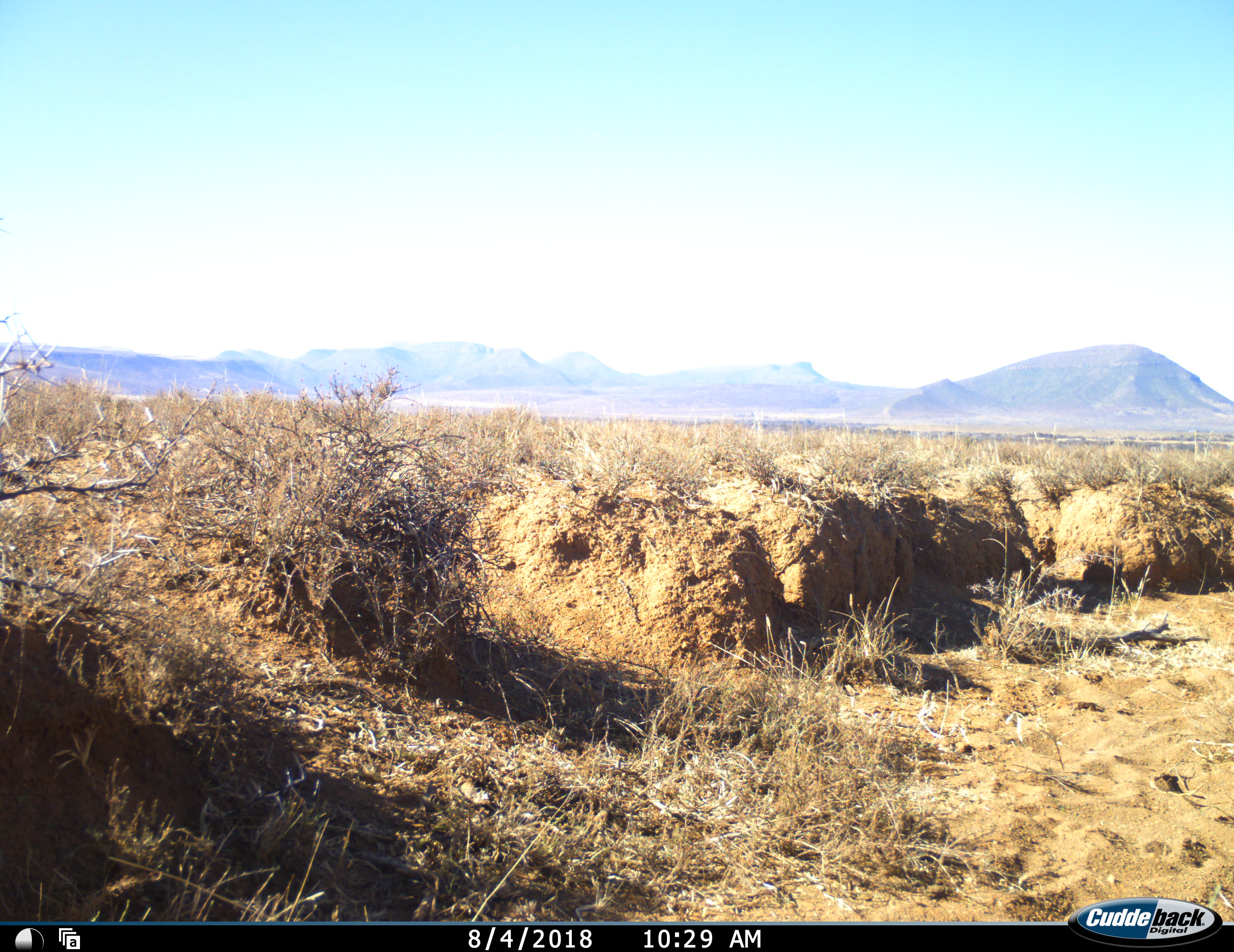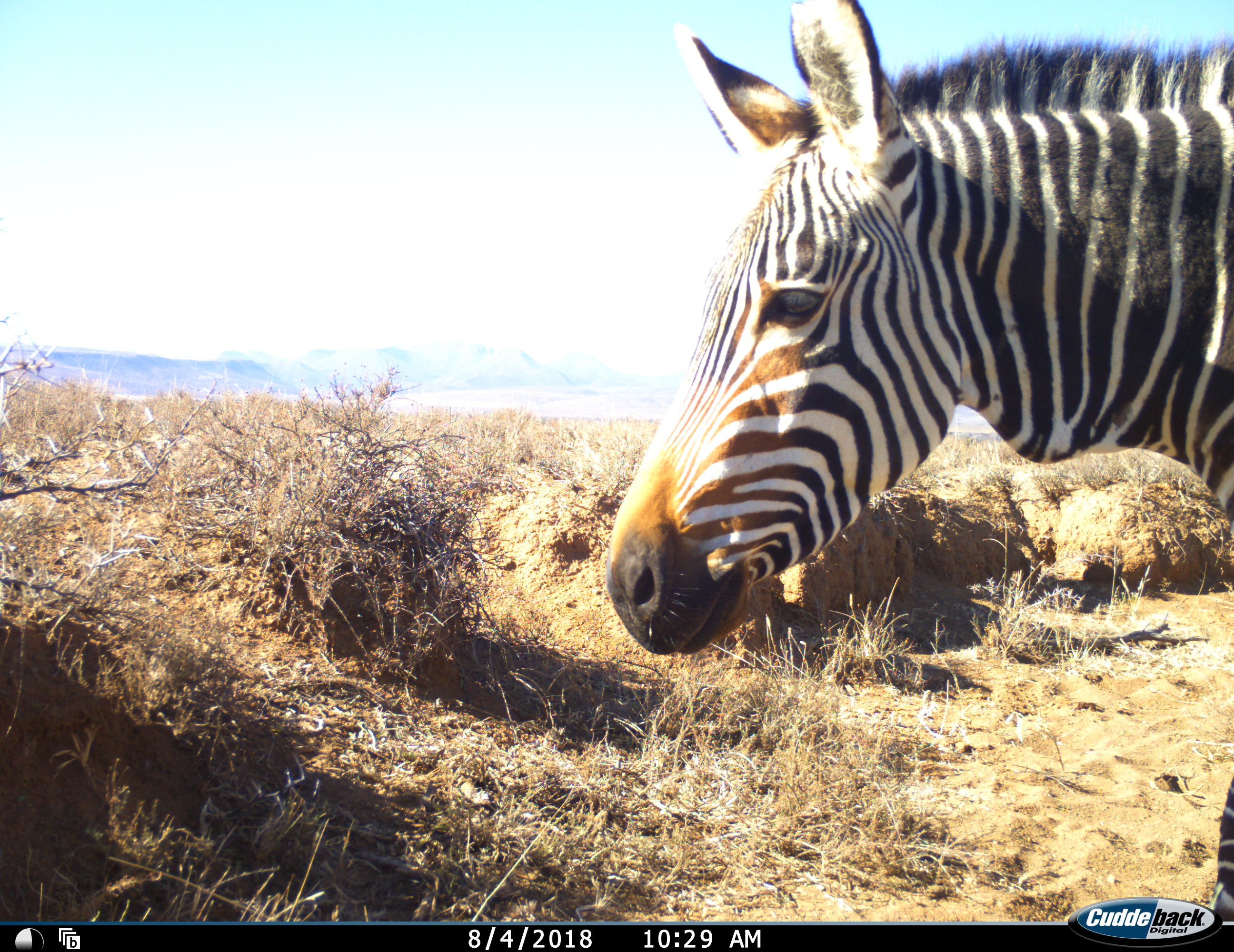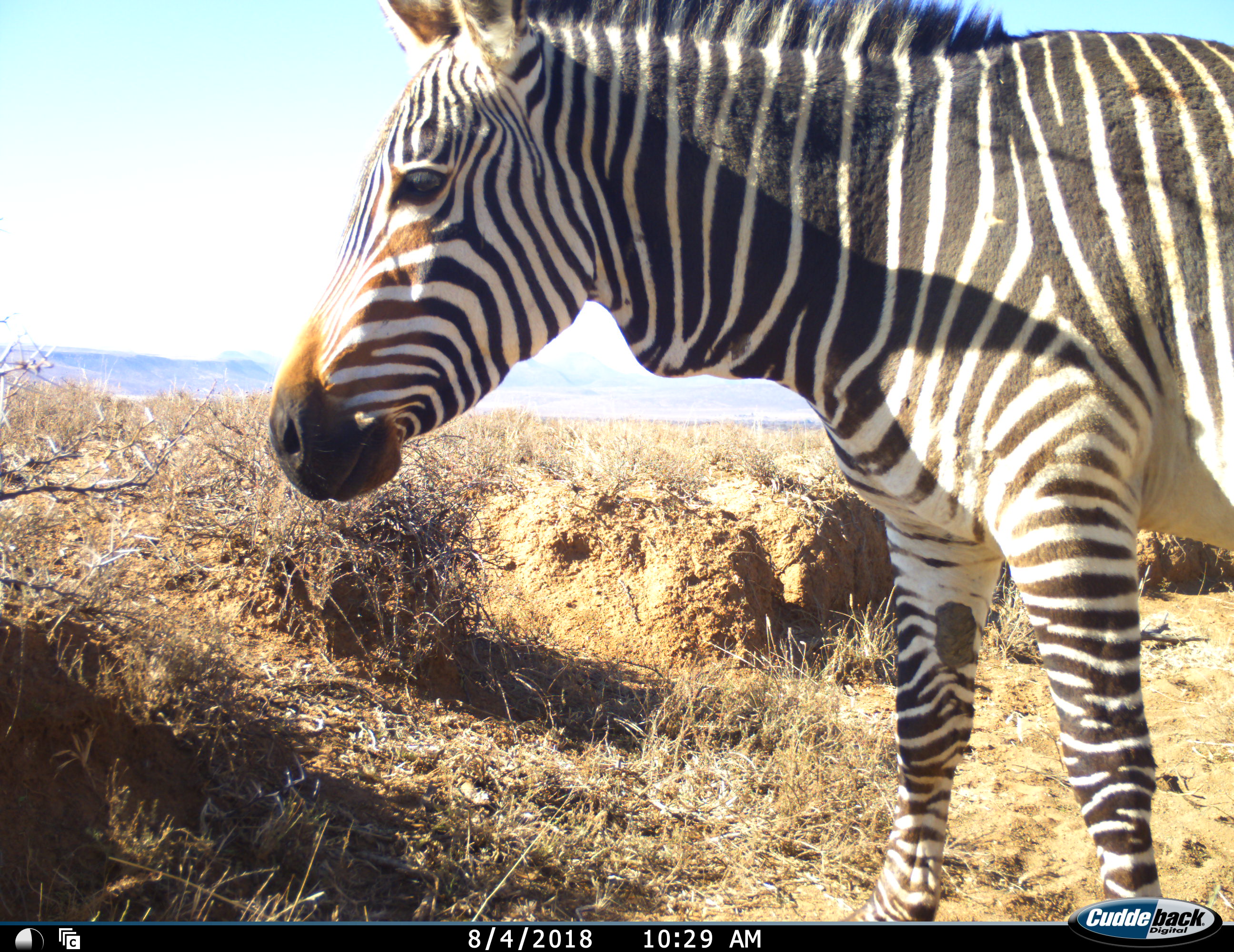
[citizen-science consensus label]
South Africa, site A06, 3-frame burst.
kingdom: Animalia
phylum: Chordata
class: Mammalia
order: Perissodactyla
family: Equidae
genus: Equus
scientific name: Equus zebra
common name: mountain zebra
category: zebramountain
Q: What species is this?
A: Zebramountain (mountain zebra) (Equus zebra).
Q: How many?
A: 1.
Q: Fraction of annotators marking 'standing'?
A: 0%.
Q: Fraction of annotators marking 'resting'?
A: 0%.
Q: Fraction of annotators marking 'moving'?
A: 100%.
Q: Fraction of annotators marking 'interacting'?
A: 0%.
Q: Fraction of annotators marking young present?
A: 0%.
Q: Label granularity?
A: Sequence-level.